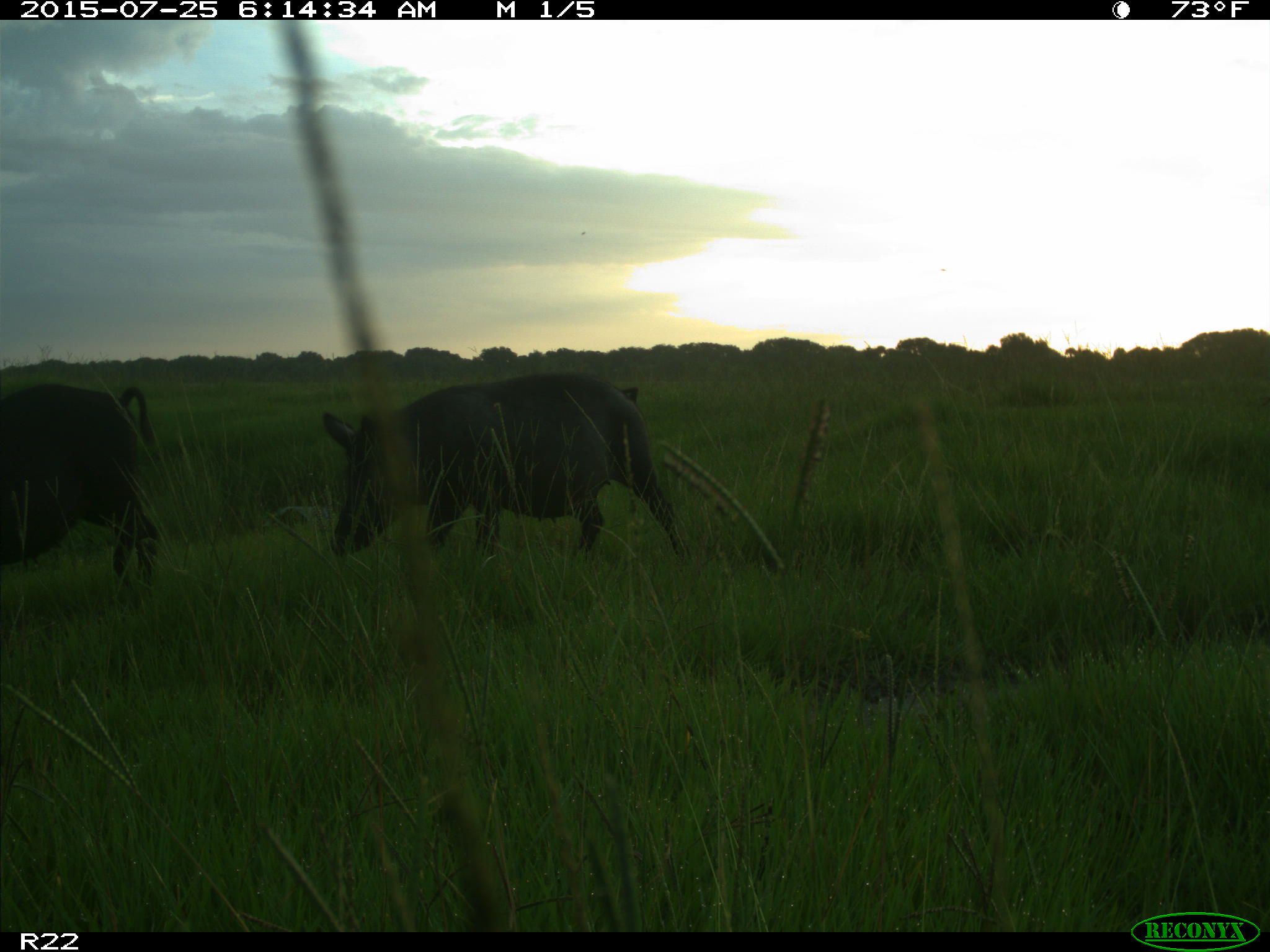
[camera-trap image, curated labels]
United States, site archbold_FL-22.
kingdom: Animalia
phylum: Chordata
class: Mammalia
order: Artiodactyla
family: Bovidae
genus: Bos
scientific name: Bos taurus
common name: domestic cow